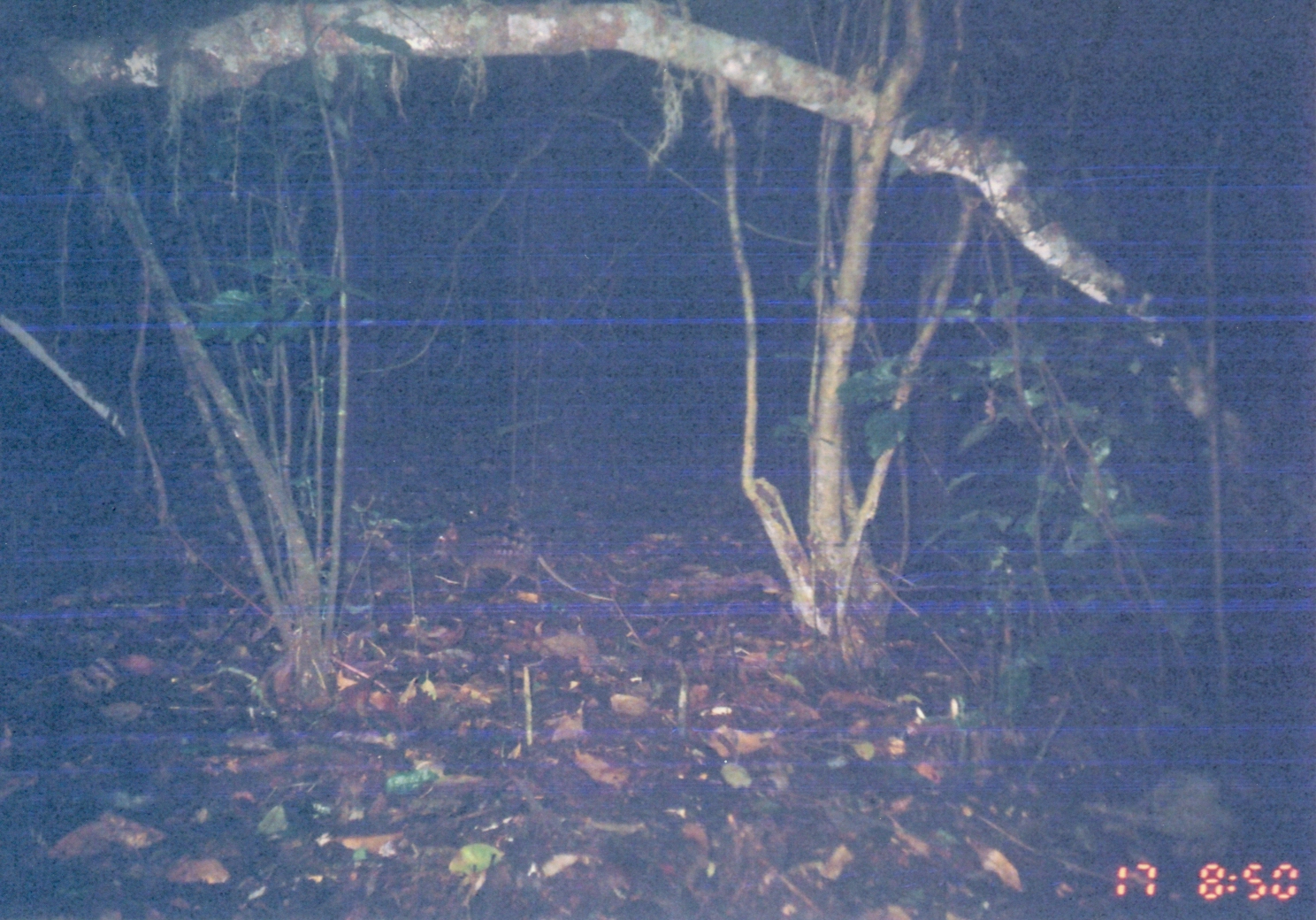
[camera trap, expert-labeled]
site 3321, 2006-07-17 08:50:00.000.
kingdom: Animalia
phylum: Chordata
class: Mammalia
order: Macroscelidea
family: Macroscelididae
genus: Rhynchocyon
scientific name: Rhynchocyon cirnei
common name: checkered sengi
Rhynchocyon cirnei (checkered sengi), count 1.